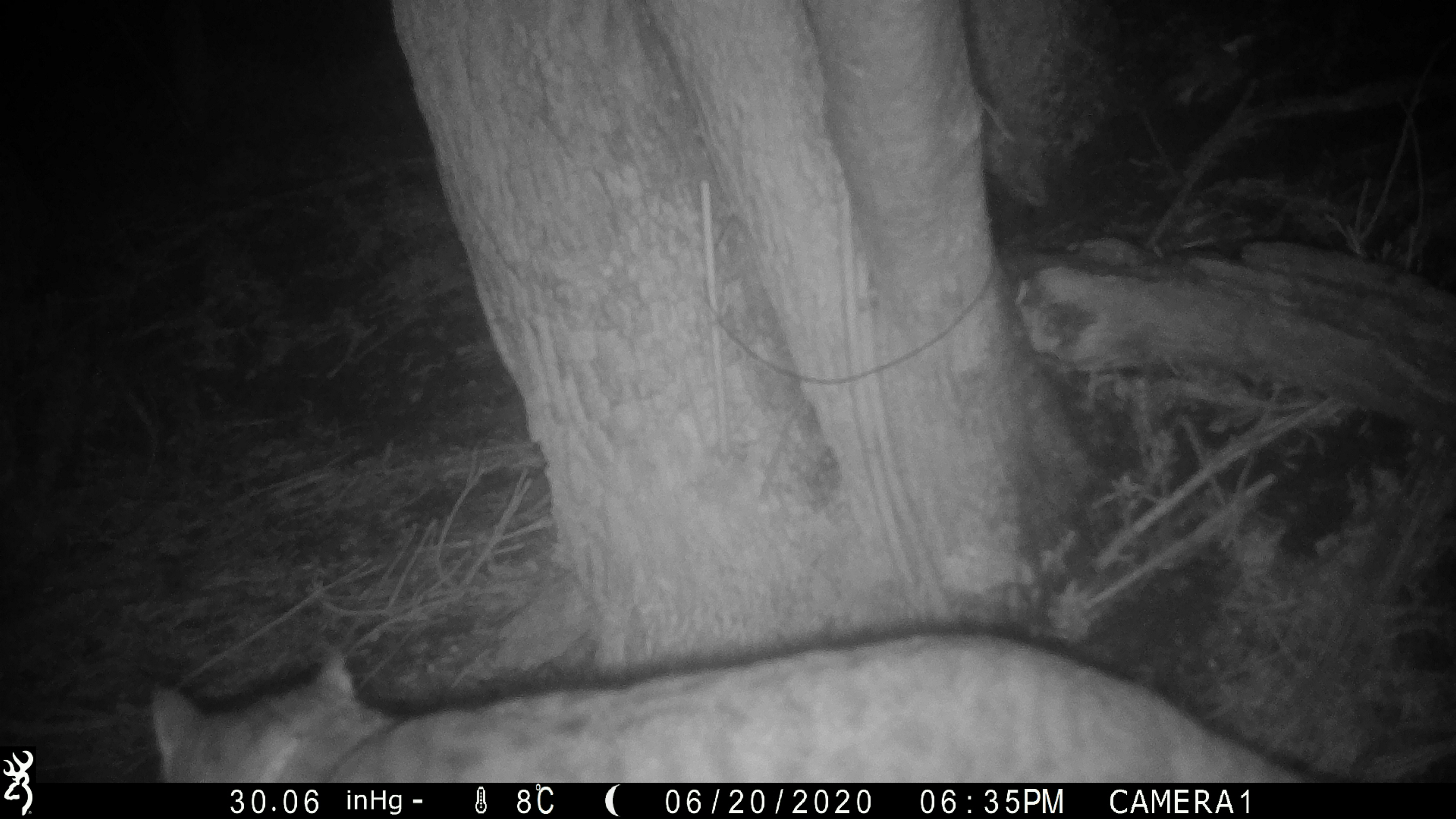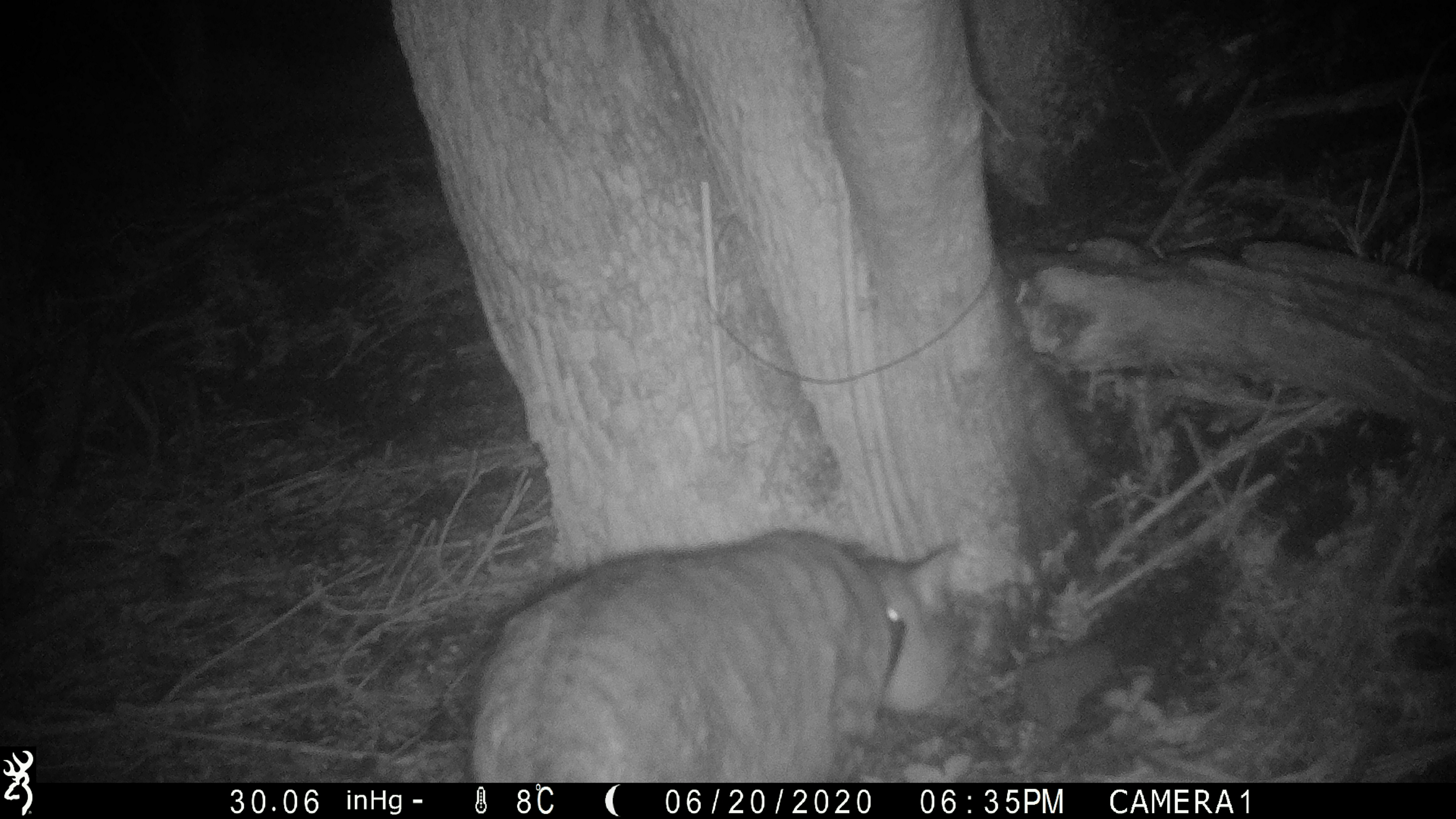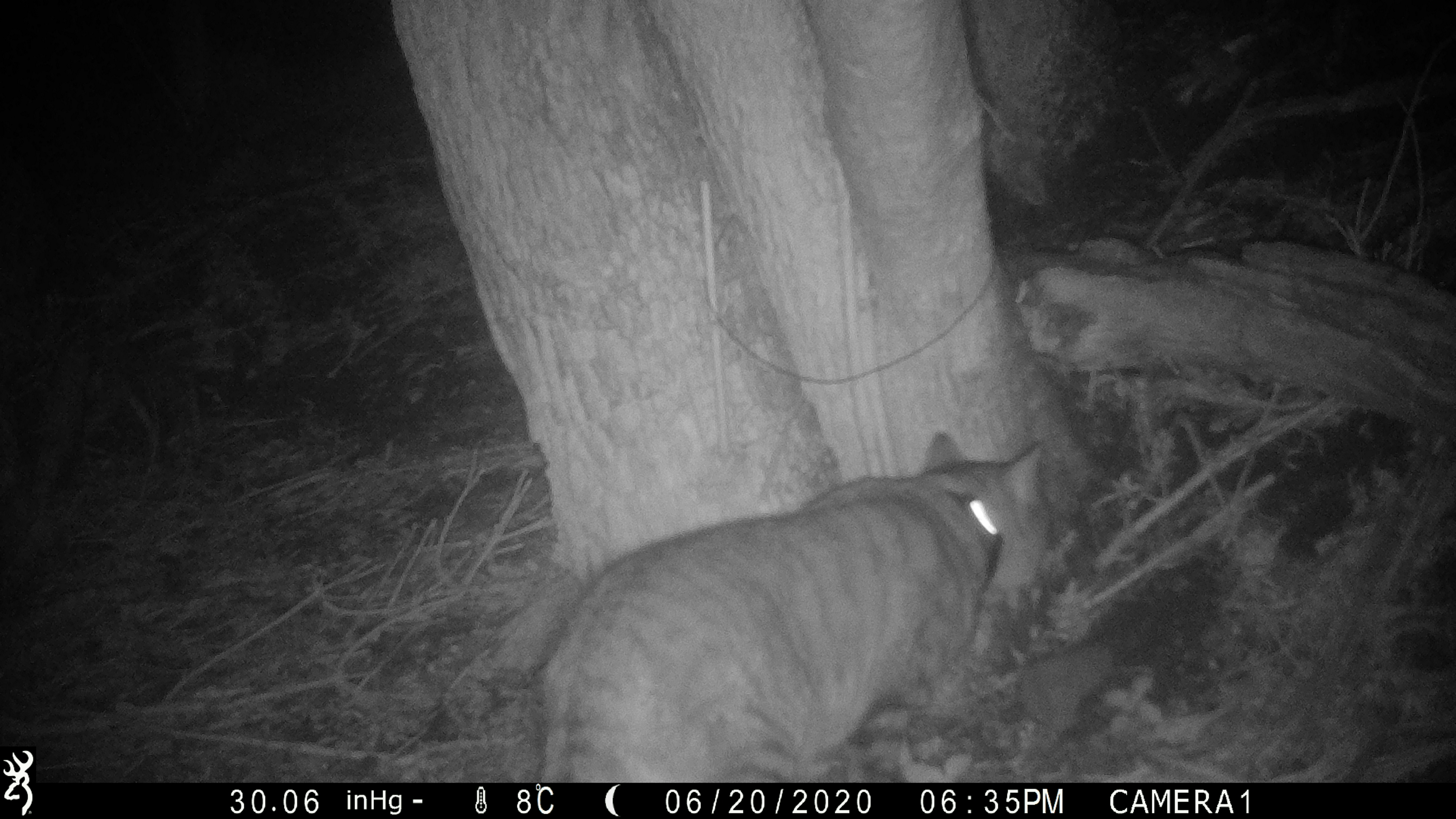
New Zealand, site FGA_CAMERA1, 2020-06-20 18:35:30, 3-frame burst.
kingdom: Animalia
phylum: Chordata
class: Mammalia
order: Carnivora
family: Felidae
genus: Felis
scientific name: Felis catus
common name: domestic cat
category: cat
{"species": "cat (domestic cat) (Felis catus)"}